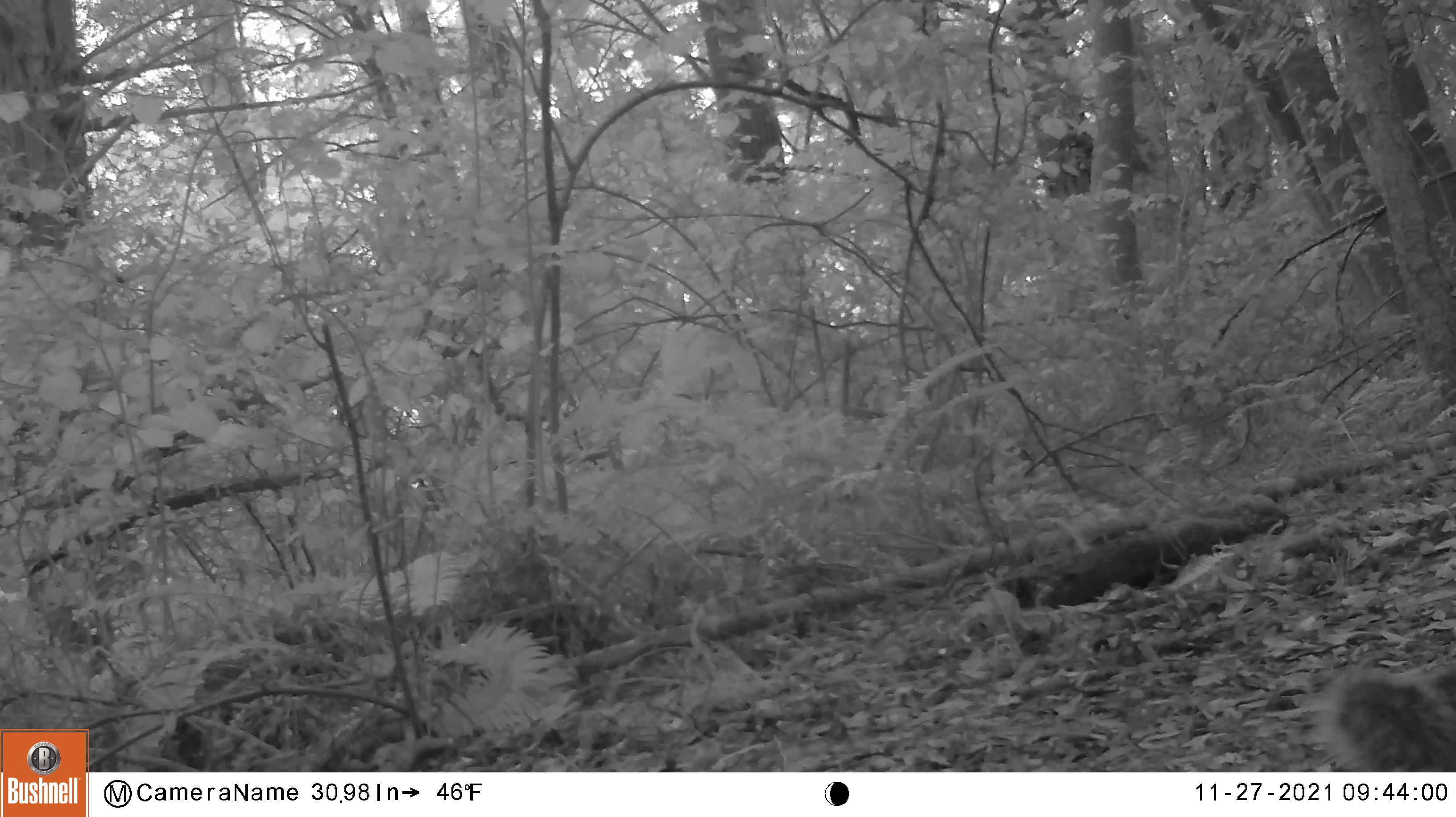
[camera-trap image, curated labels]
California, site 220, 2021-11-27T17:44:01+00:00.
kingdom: Animalia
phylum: Chordata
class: Mammalia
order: Rodentia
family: Sciuridae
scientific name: Sciuridae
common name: squirrel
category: unknown squirrel